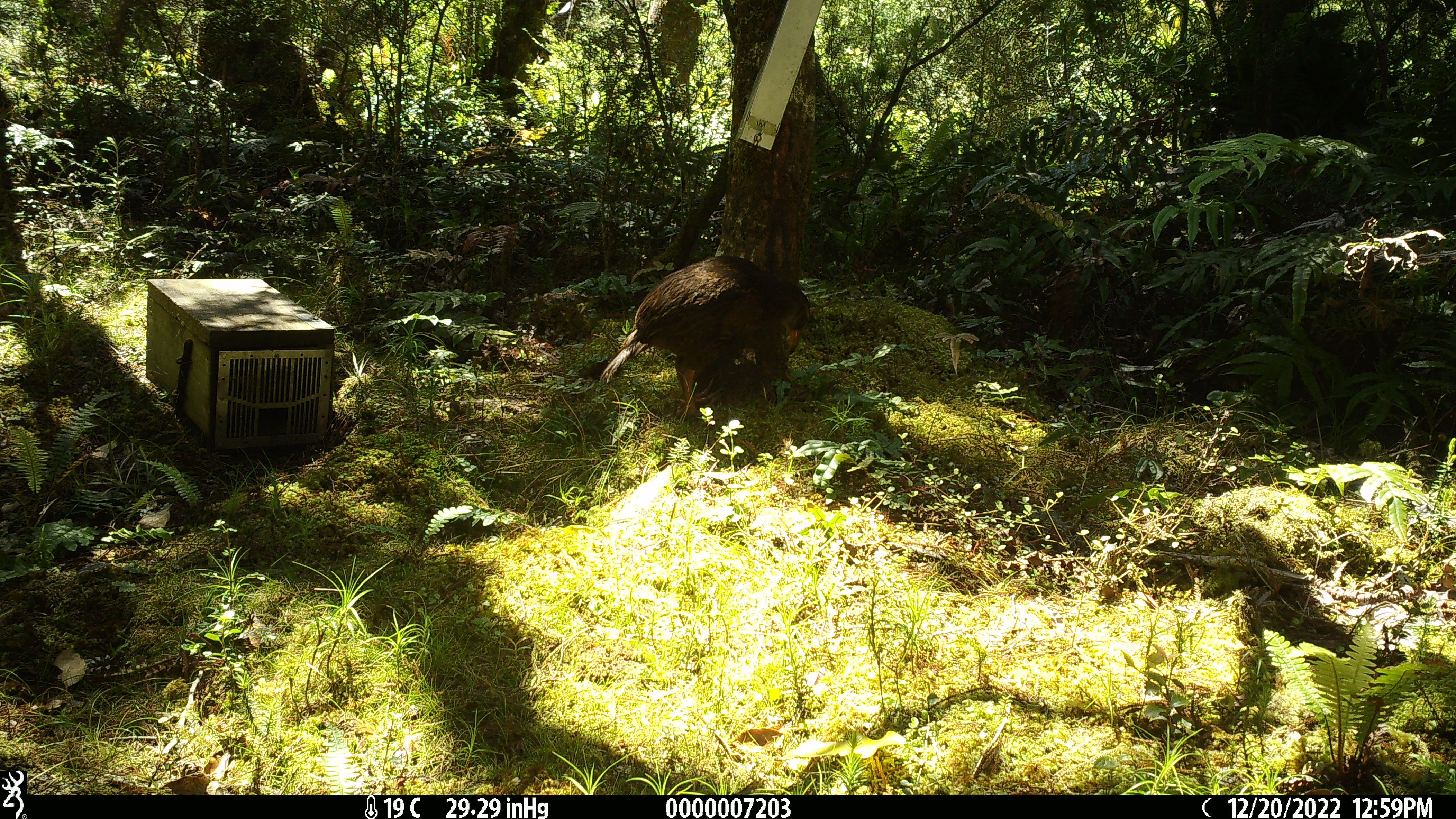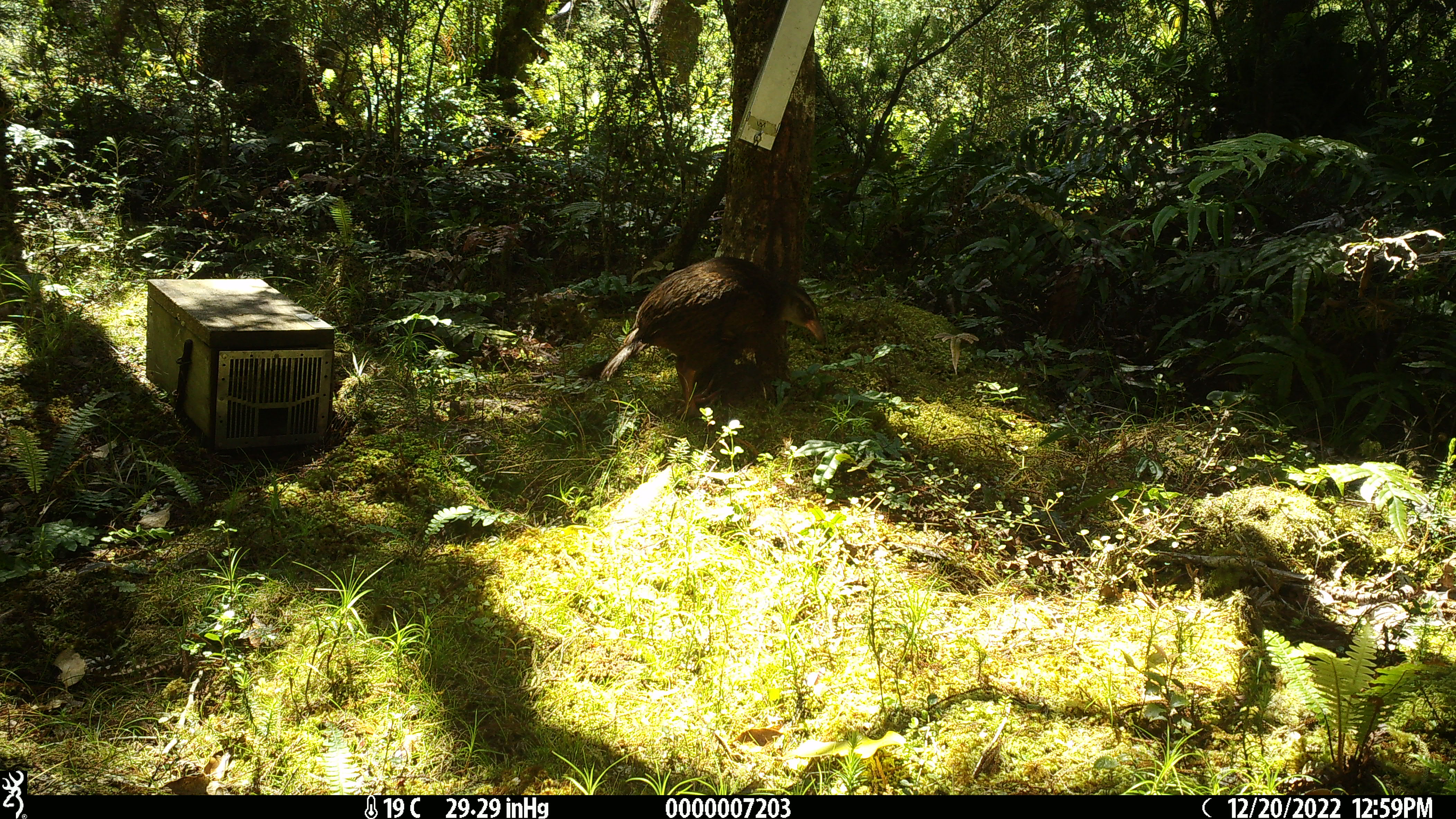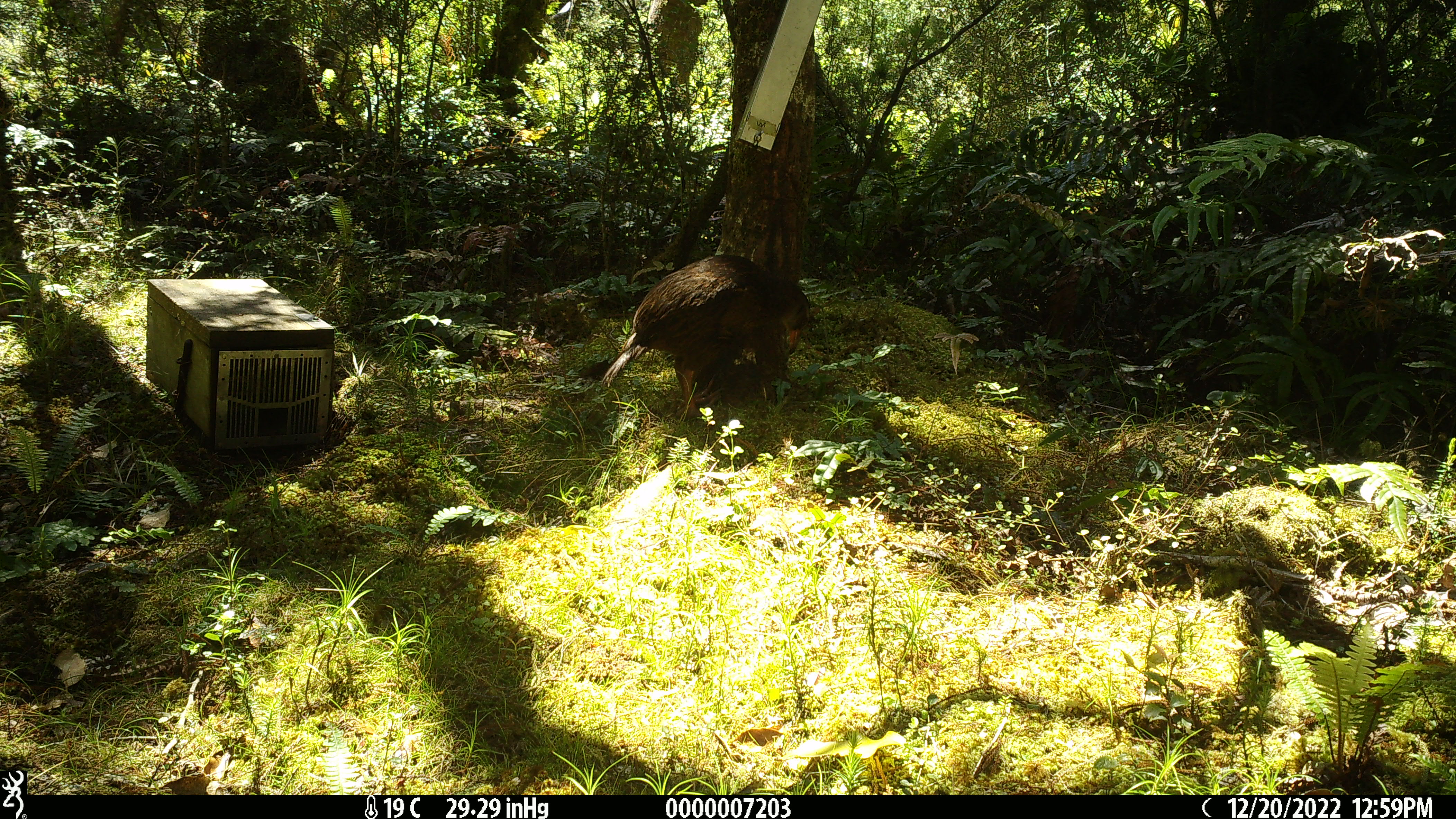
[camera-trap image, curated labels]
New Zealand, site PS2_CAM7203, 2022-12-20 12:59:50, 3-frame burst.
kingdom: Animalia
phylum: Chordata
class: Aves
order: Gruiformes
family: Rallidae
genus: Gallirallus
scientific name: Gallirallus australis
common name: weka